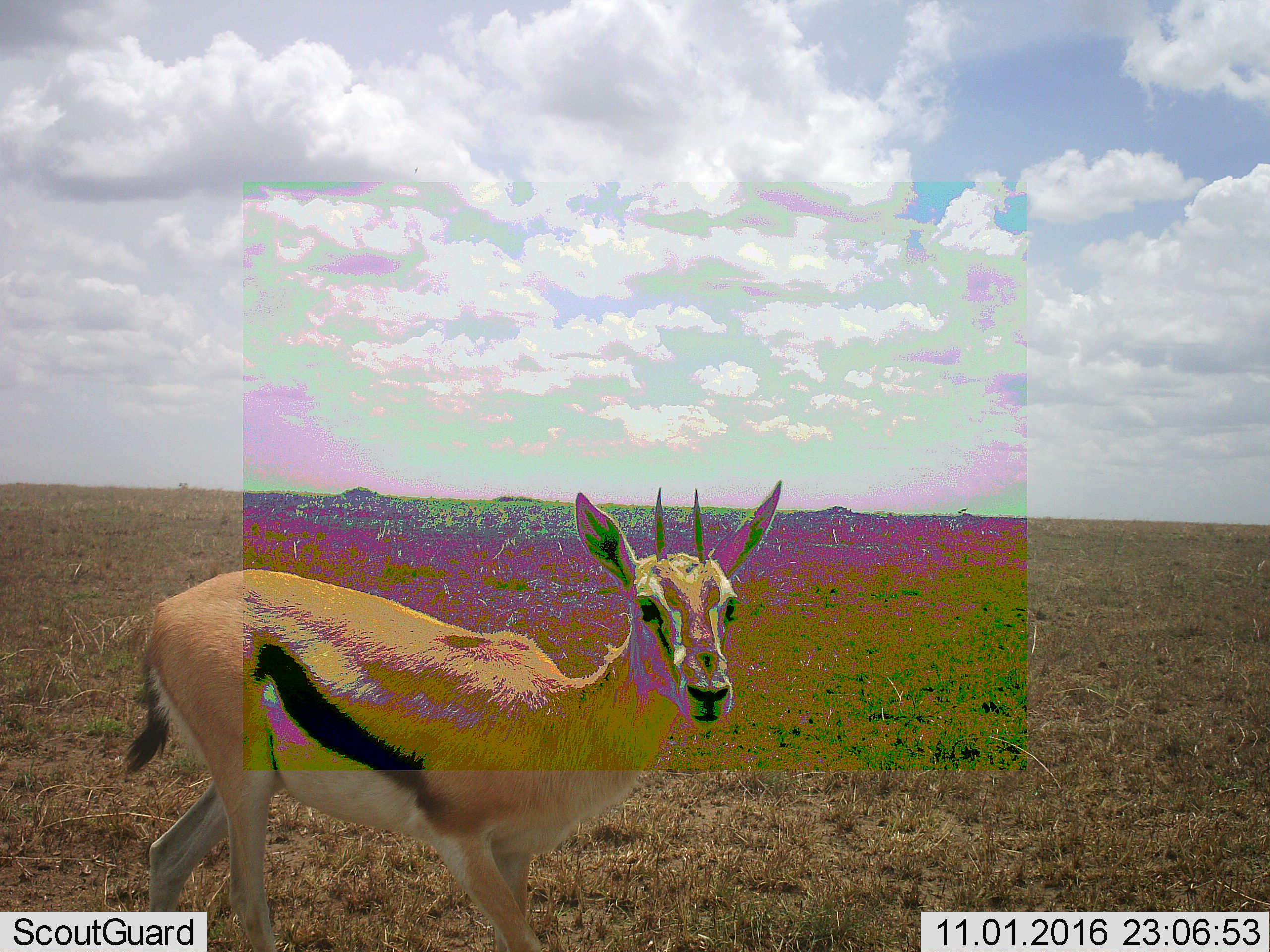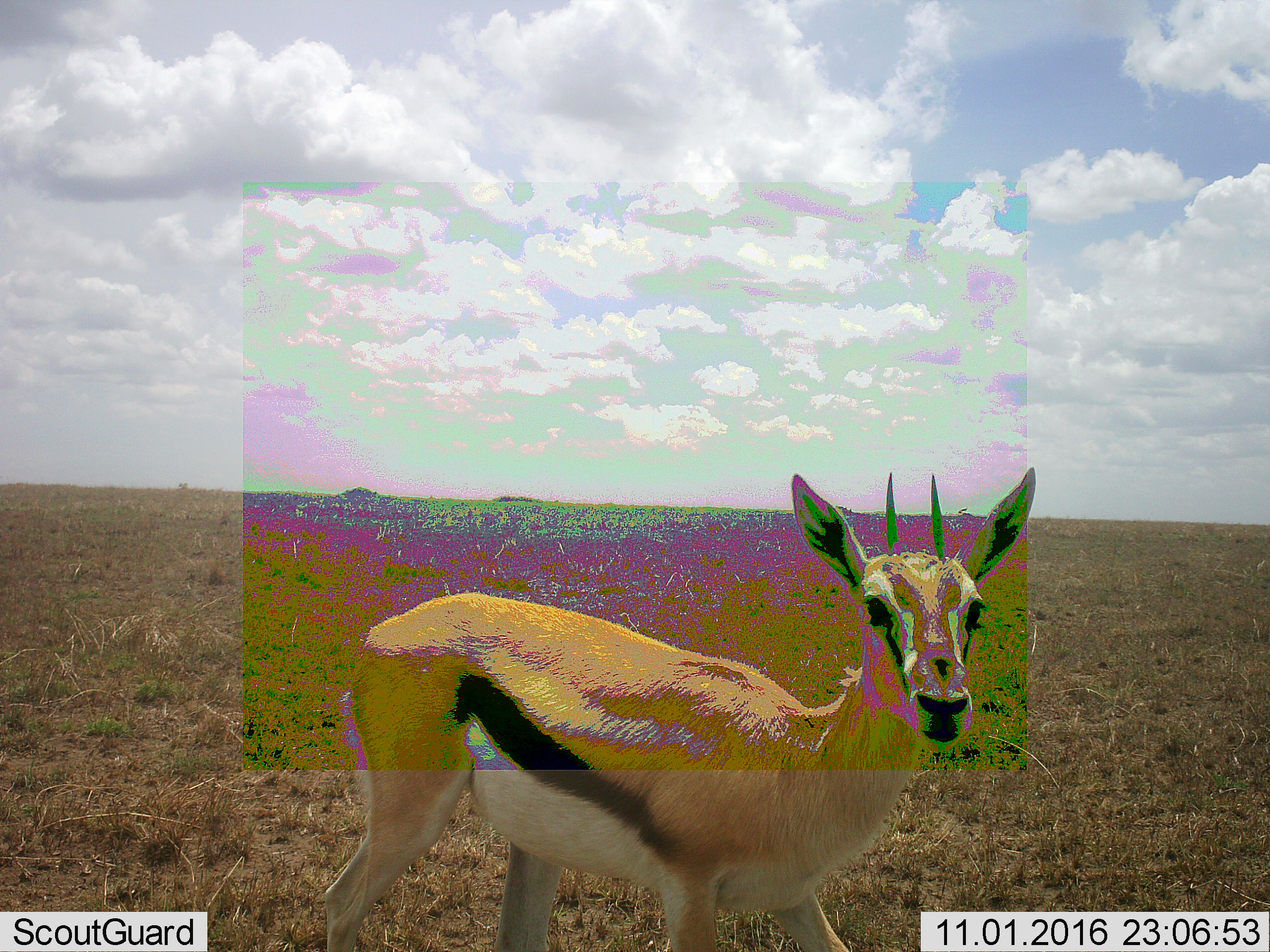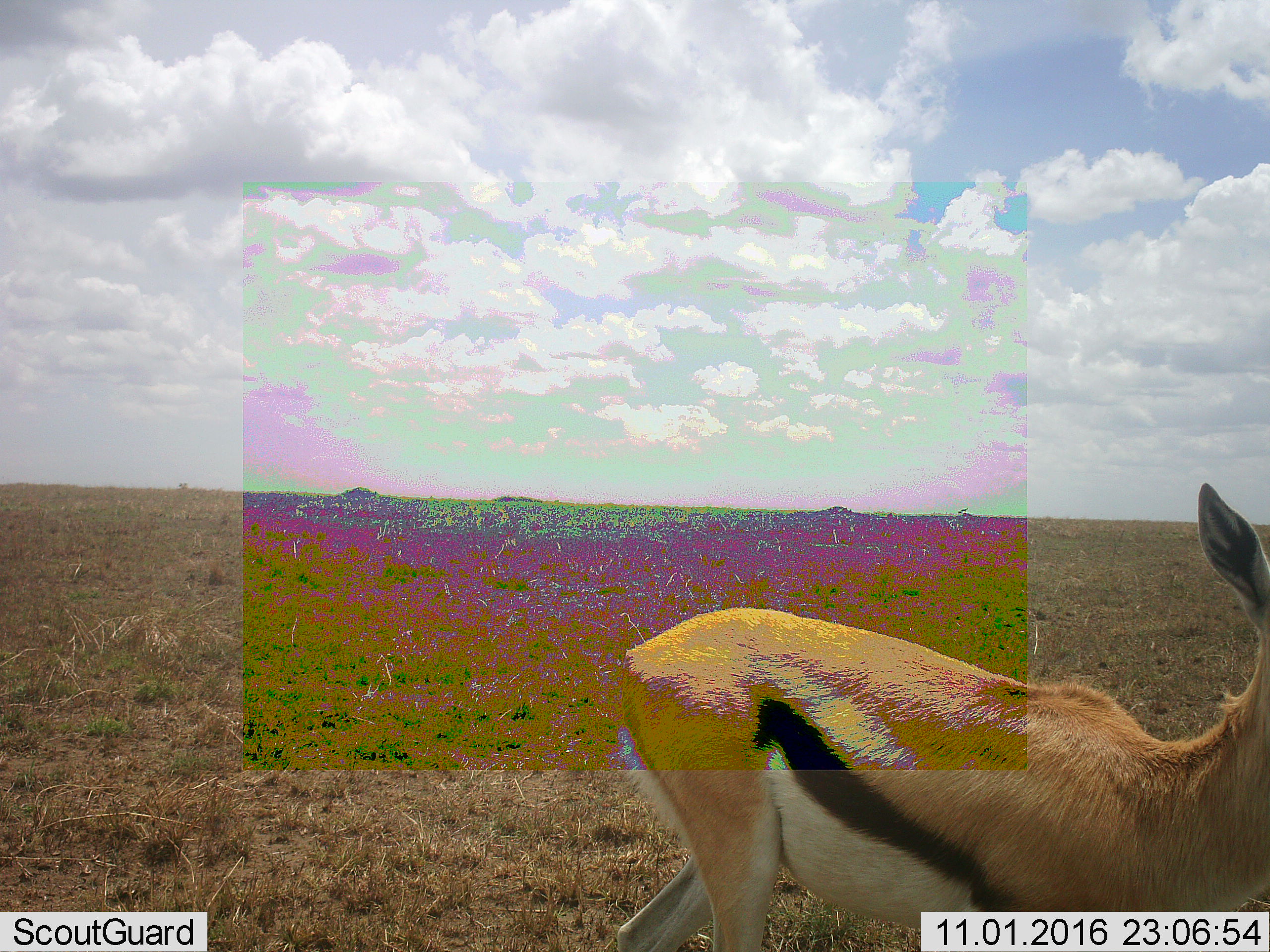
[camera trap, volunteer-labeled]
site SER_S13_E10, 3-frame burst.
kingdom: Animalia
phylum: Chordata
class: Mammalia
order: Artiodactyla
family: Bovidae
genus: Eudorcas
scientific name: Eudorcas thomsonii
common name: thomson's gazelle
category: gazellethomsons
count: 1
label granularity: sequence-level